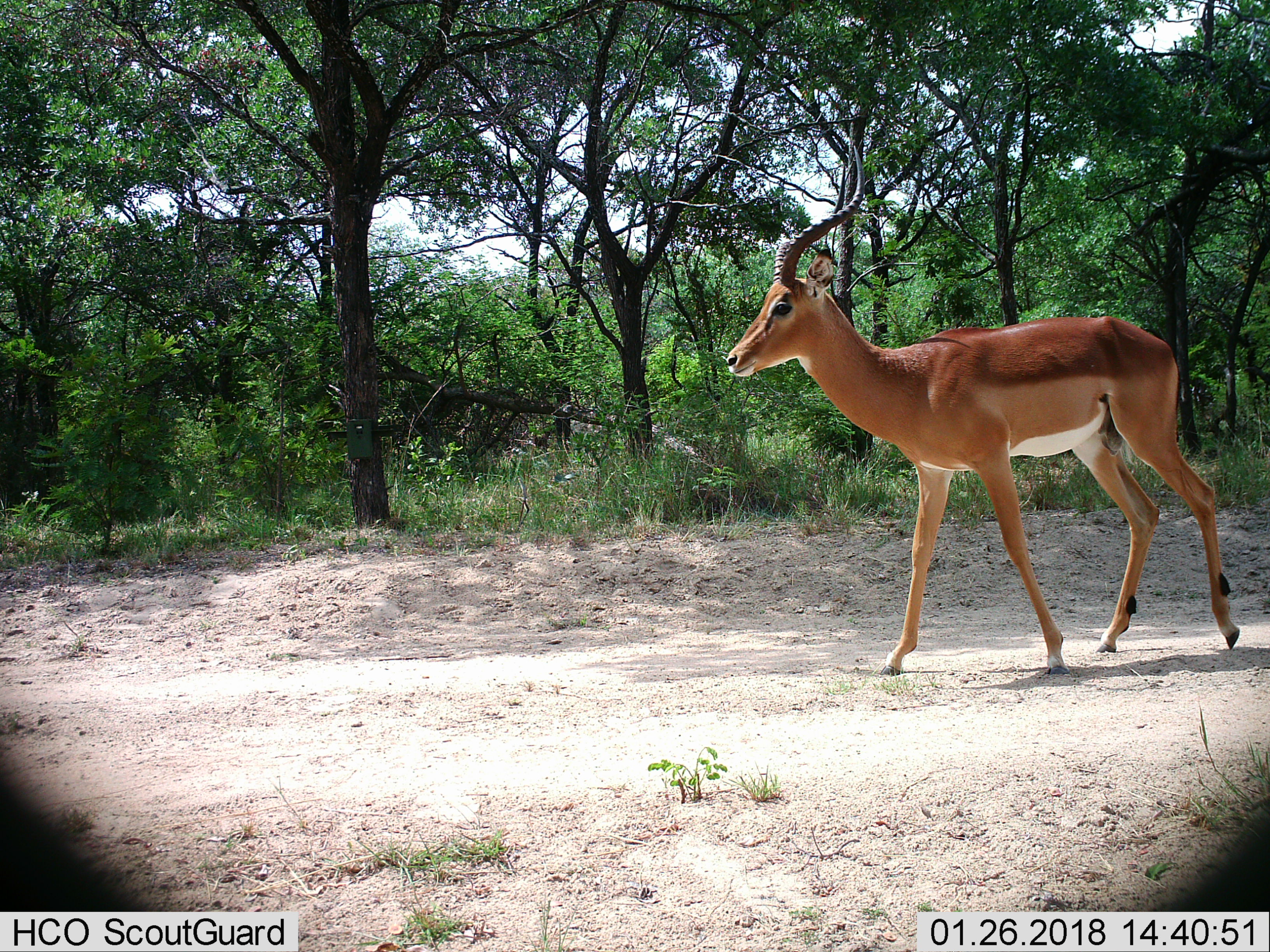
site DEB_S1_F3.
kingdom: Animalia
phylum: Chordata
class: Mammalia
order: Artiodactyla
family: Bovidae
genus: Aepyceros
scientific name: Aepyceros melampus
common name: impala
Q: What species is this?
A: Impala (Aepyceros melampus).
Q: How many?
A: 1.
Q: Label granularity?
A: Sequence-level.